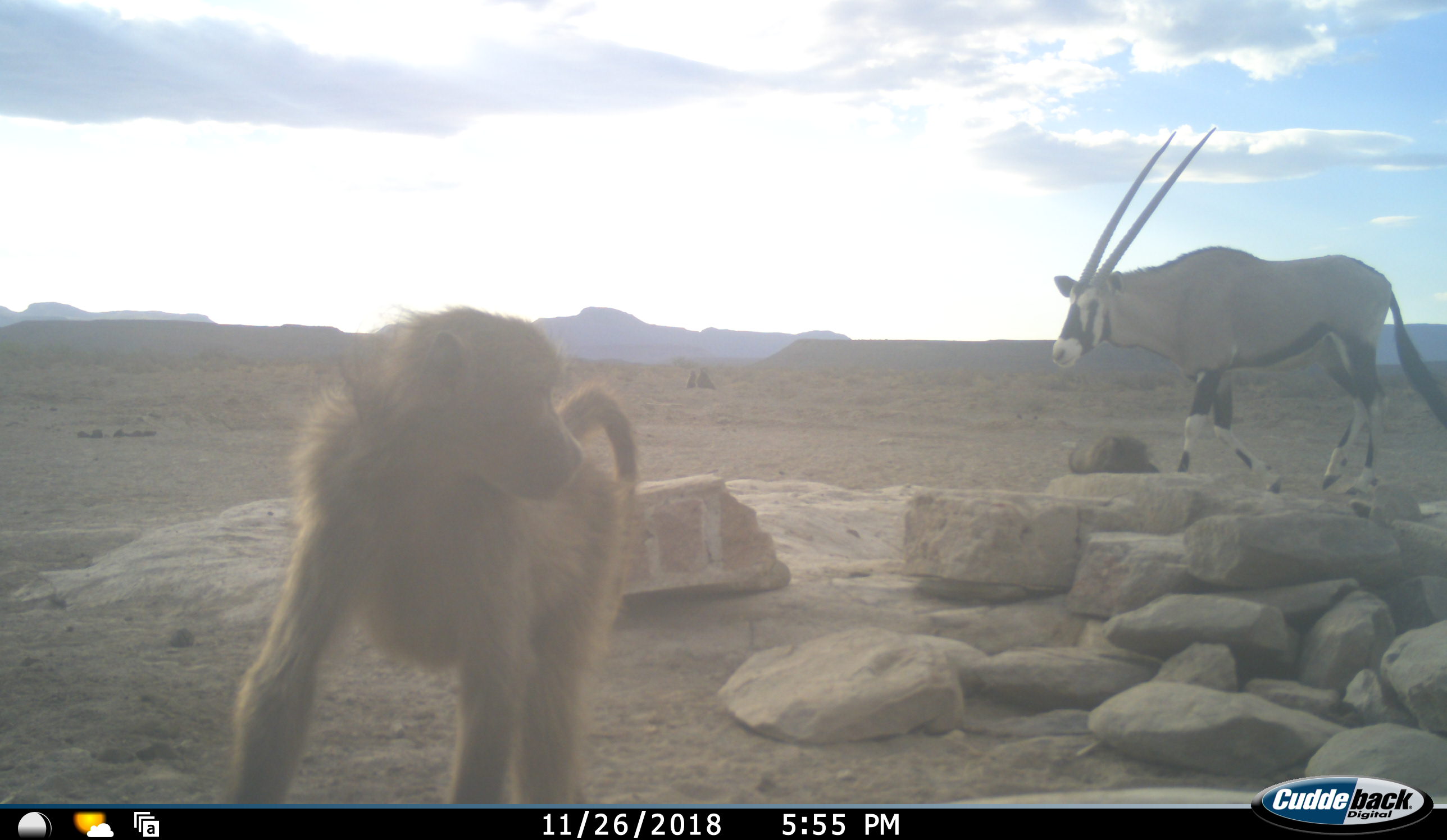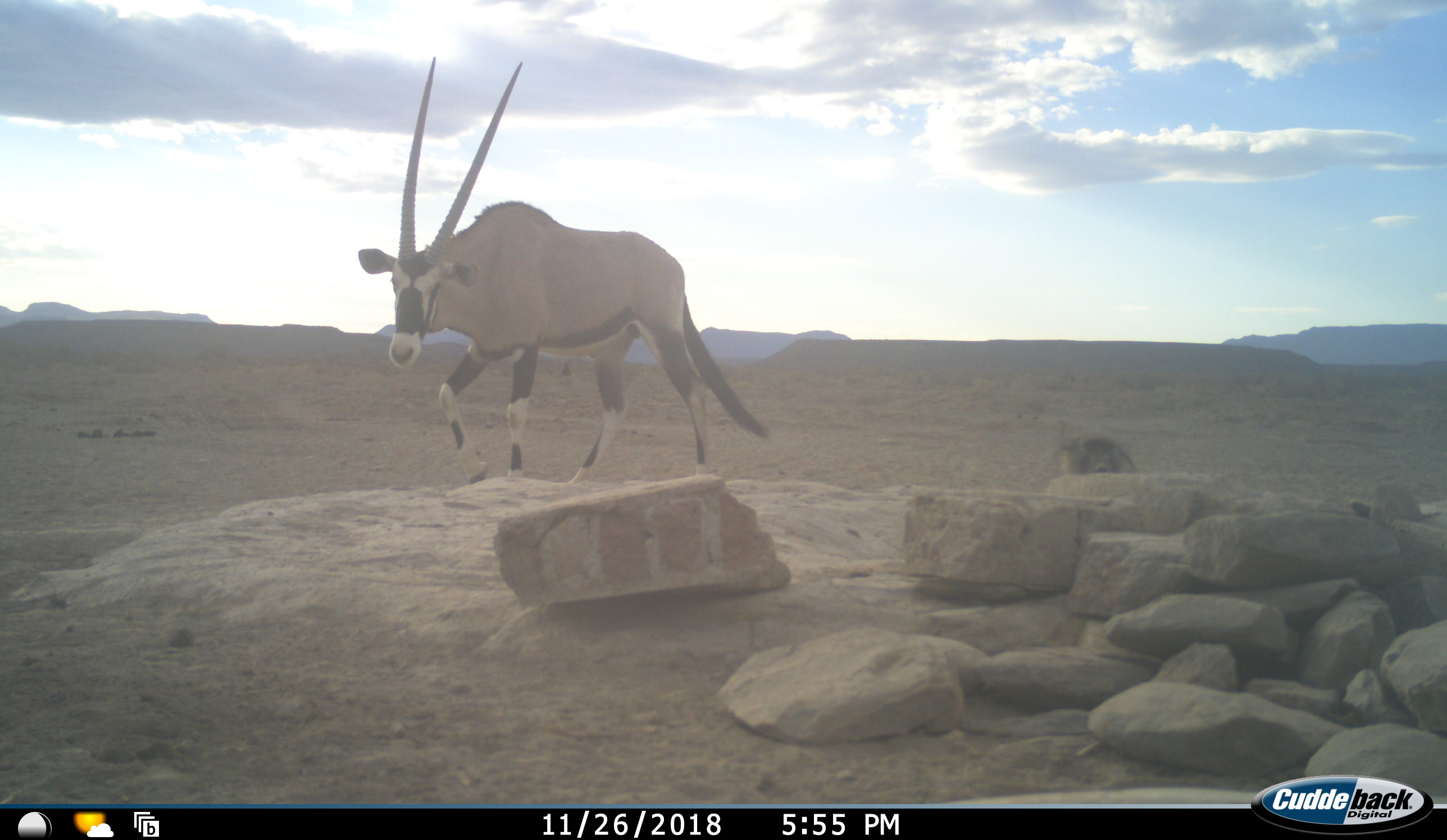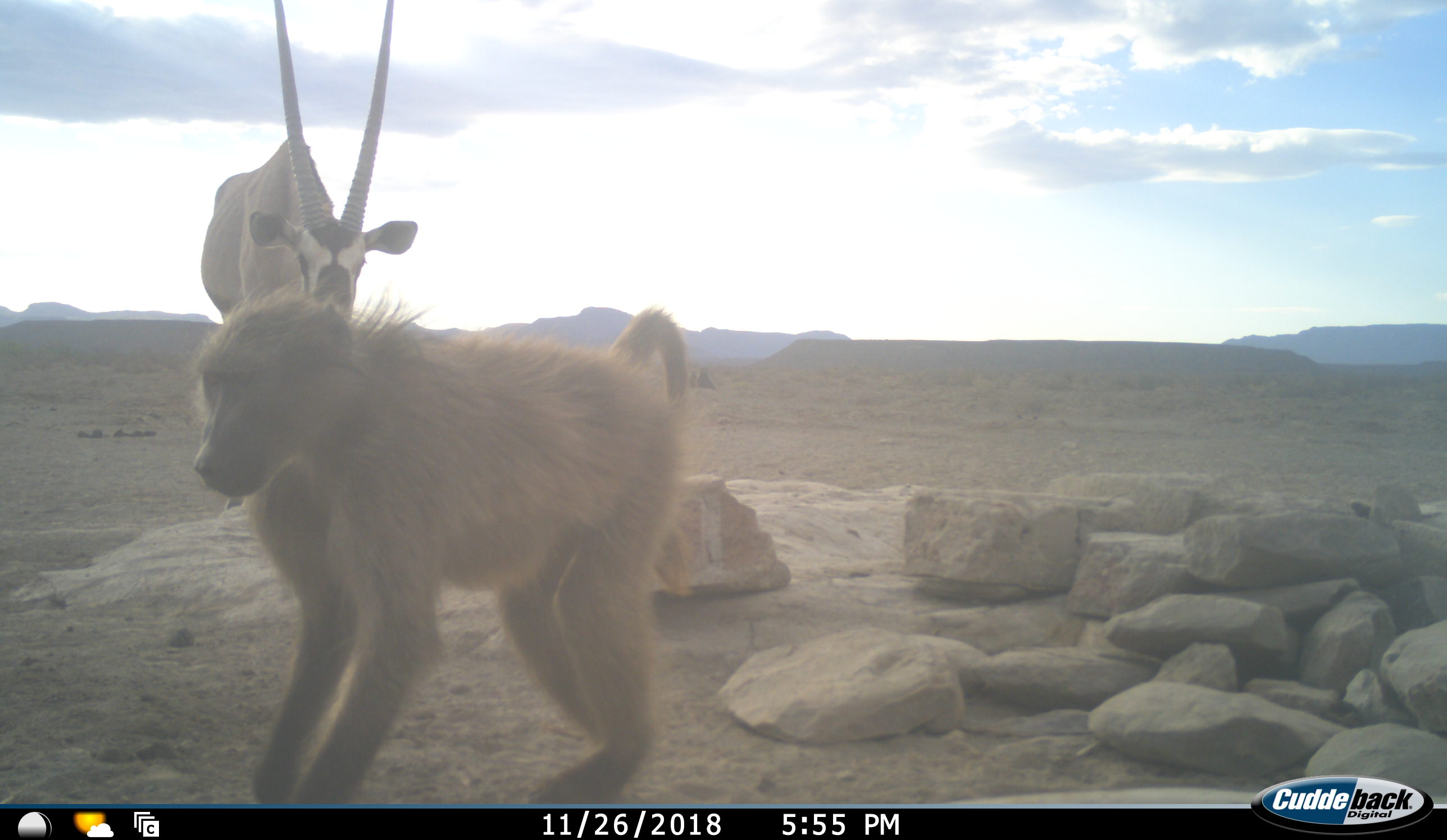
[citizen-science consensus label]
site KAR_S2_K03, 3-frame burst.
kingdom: Animalia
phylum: Chordata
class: Mammalia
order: Primates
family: Cercopithecidae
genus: Papio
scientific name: Papio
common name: baboon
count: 3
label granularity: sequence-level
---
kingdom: Animalia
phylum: Chordata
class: Mammalia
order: Artiodactyla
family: Bovidae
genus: Oryx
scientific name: Oryx gazella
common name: gemsbok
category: oryx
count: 1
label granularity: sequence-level